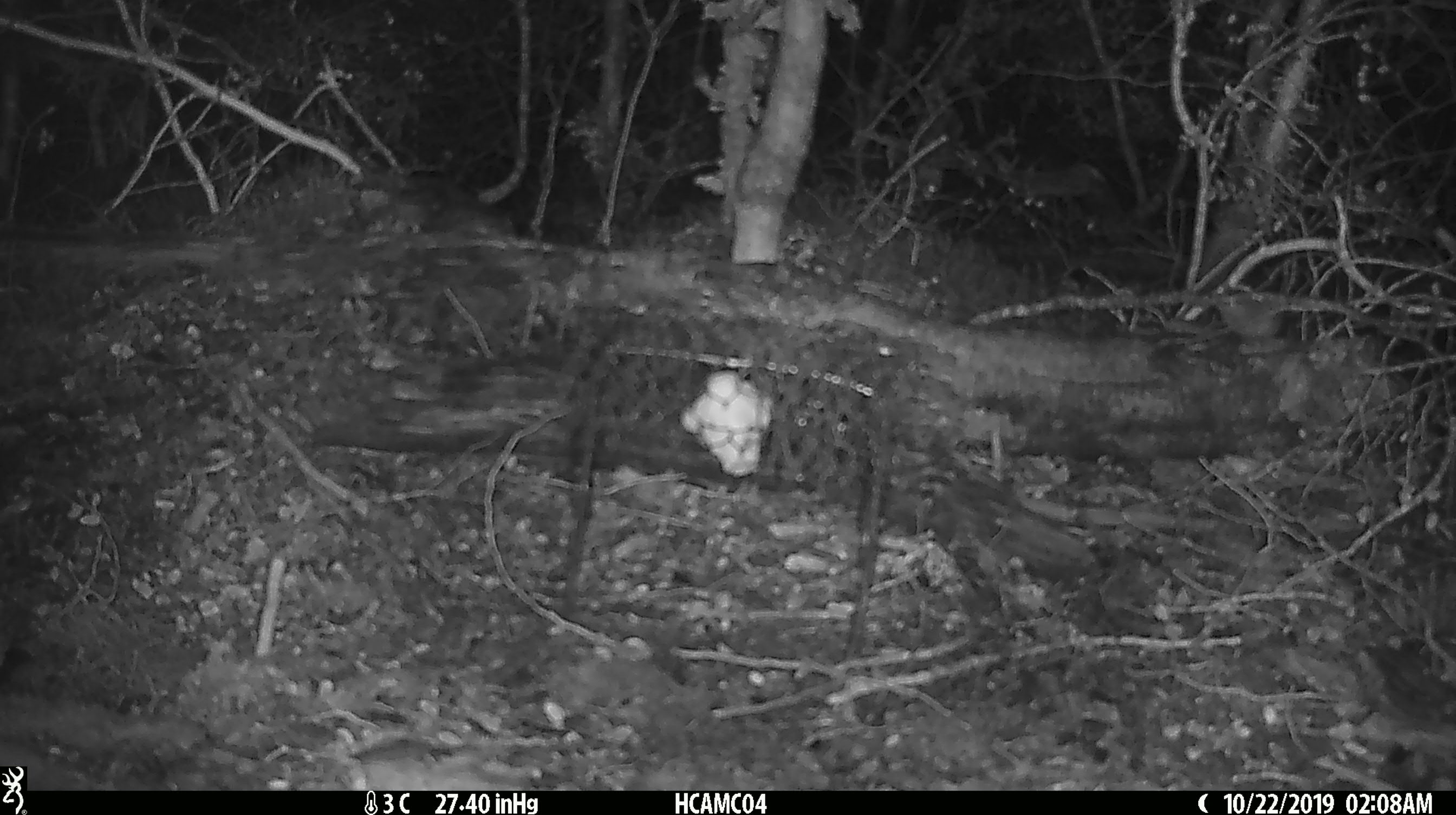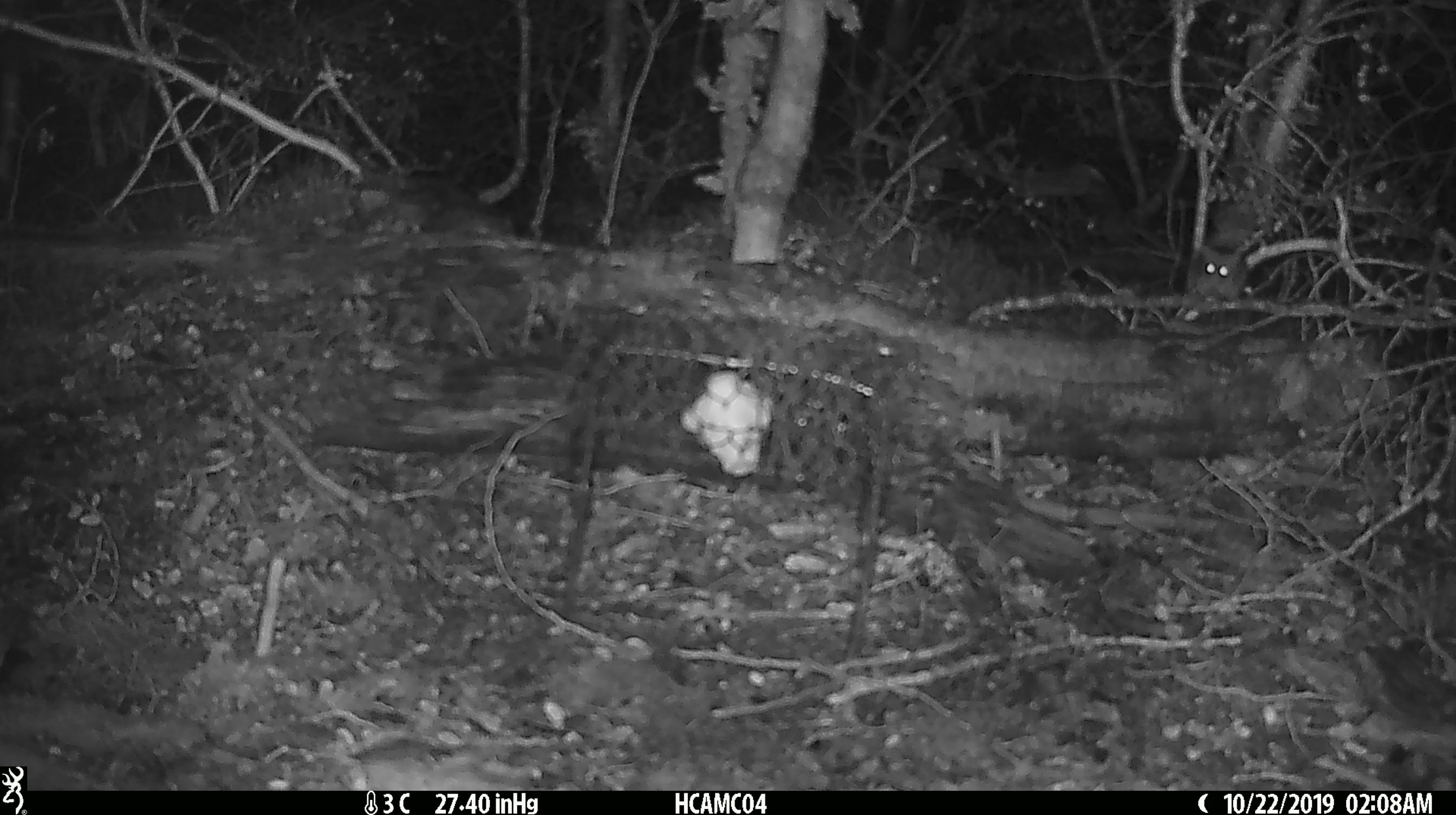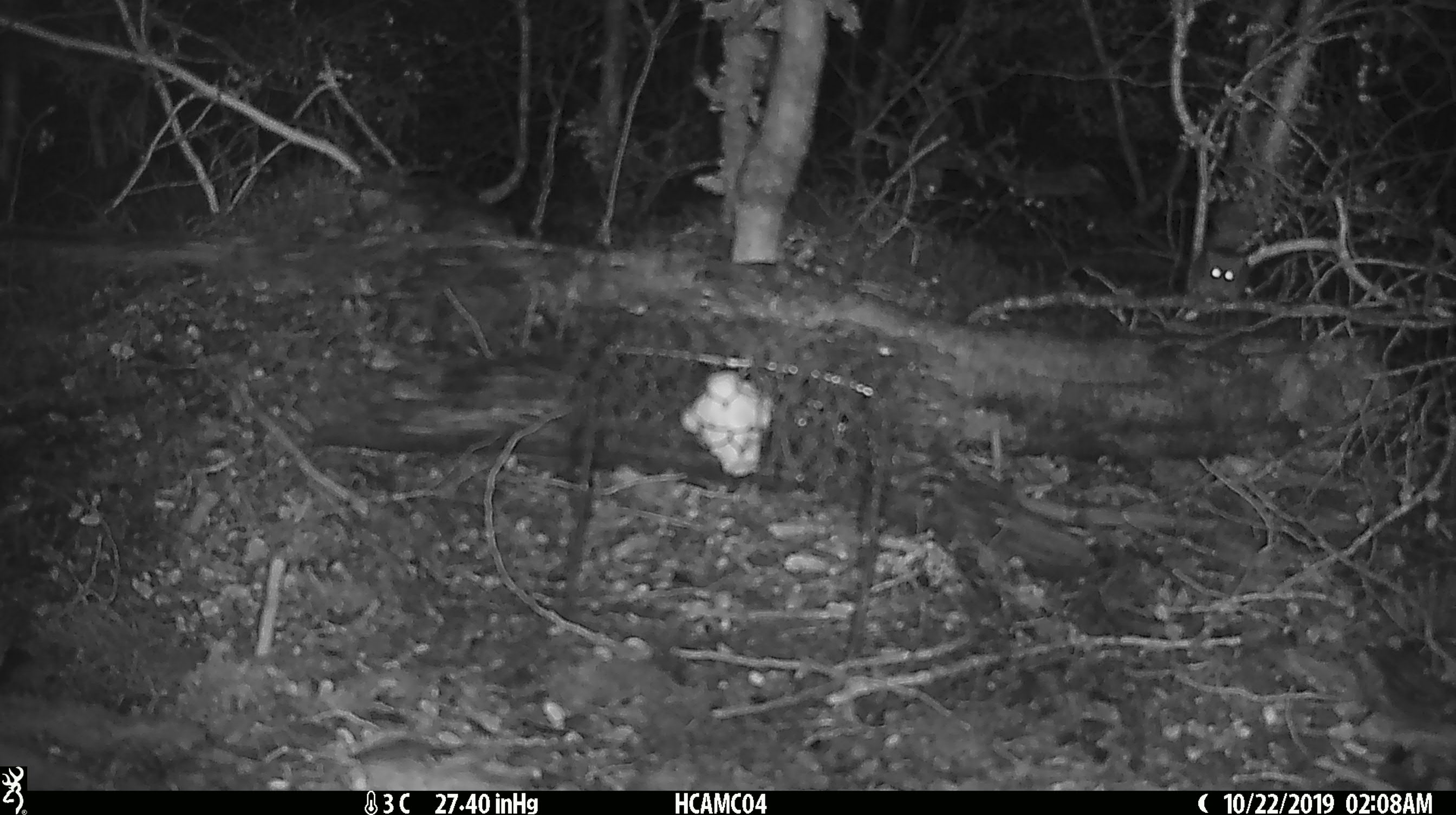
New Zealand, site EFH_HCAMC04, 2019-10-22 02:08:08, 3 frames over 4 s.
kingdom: Animalia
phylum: Chordata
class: Mammalia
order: Rodentia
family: Muridae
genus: Mus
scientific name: Mus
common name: mouse